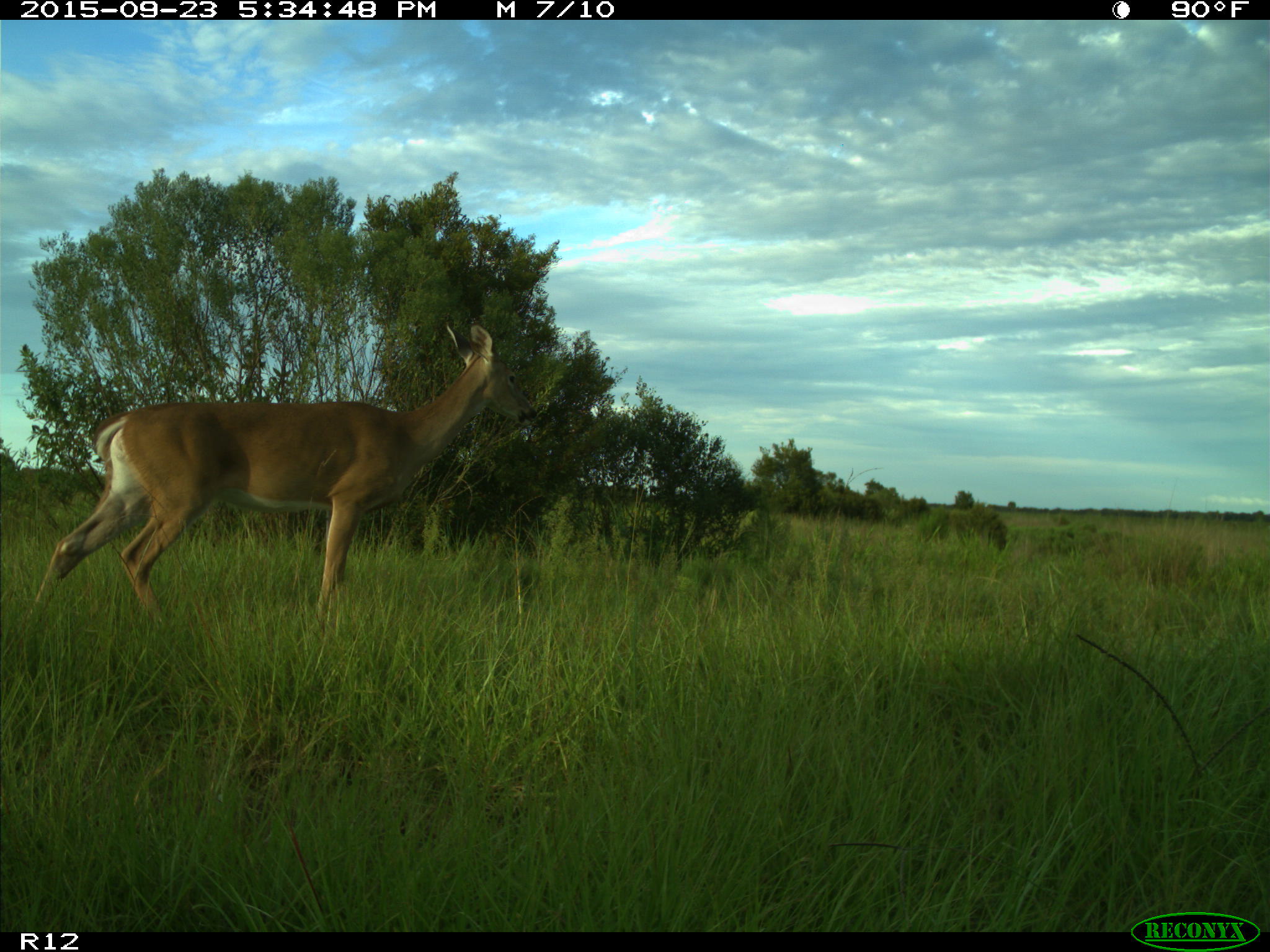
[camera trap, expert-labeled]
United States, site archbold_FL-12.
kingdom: Animalia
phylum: Chordata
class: Mammalia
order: Artiodactyla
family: Cervidae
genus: Odocoileus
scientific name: Odocoileus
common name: deer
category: unidentified deer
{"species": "unidentified deer (deer) (Odocoileus)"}